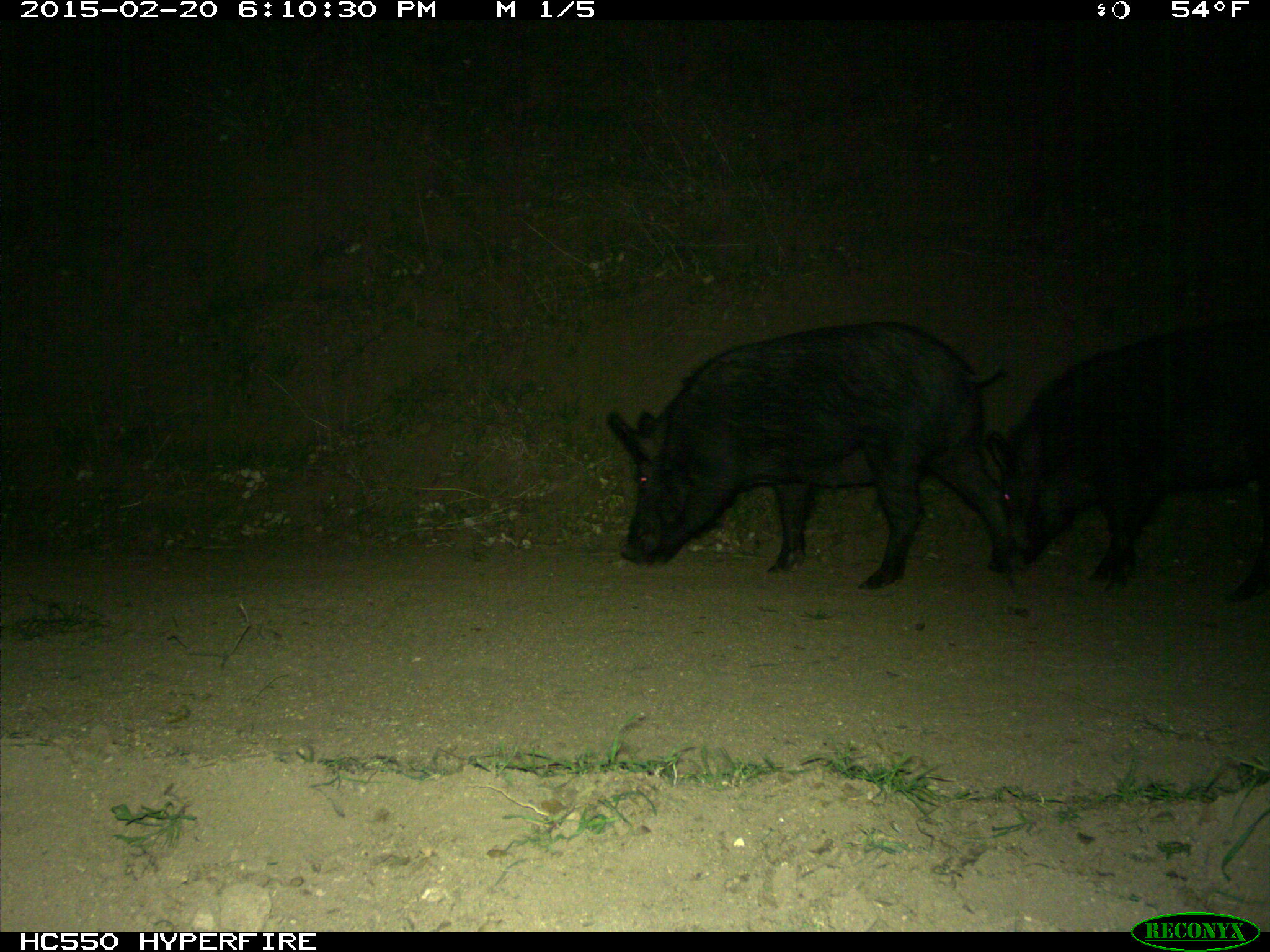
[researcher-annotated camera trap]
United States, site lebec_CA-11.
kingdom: Animalia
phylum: Chordata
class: Mammalia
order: Artiodactyla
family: Suidae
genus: Sus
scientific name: Sus scrofa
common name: wild boar